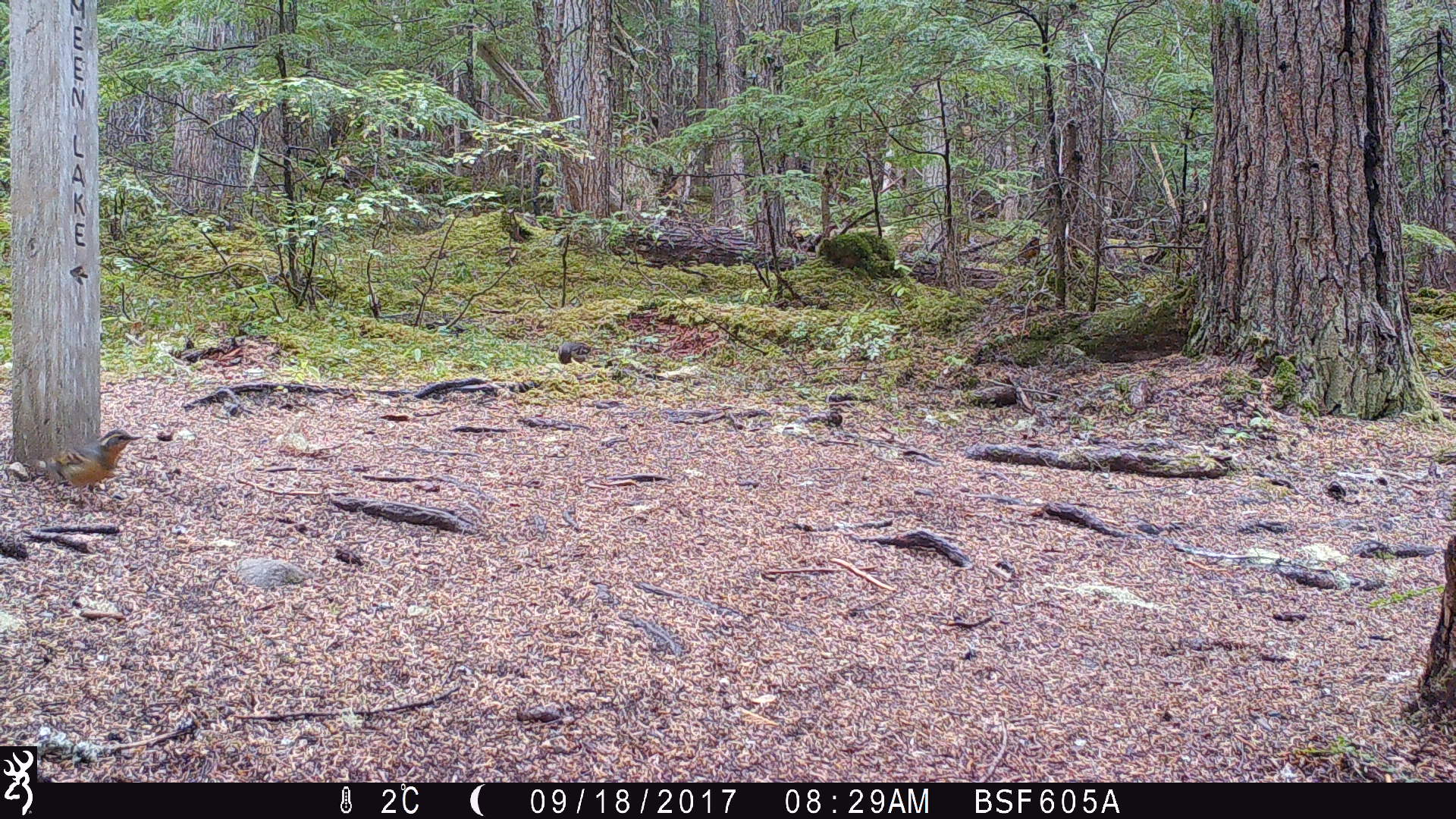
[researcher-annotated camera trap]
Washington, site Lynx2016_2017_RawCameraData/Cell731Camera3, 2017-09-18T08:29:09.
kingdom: Animalia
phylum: Chordata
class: Aves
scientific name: Aves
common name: birds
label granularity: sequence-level